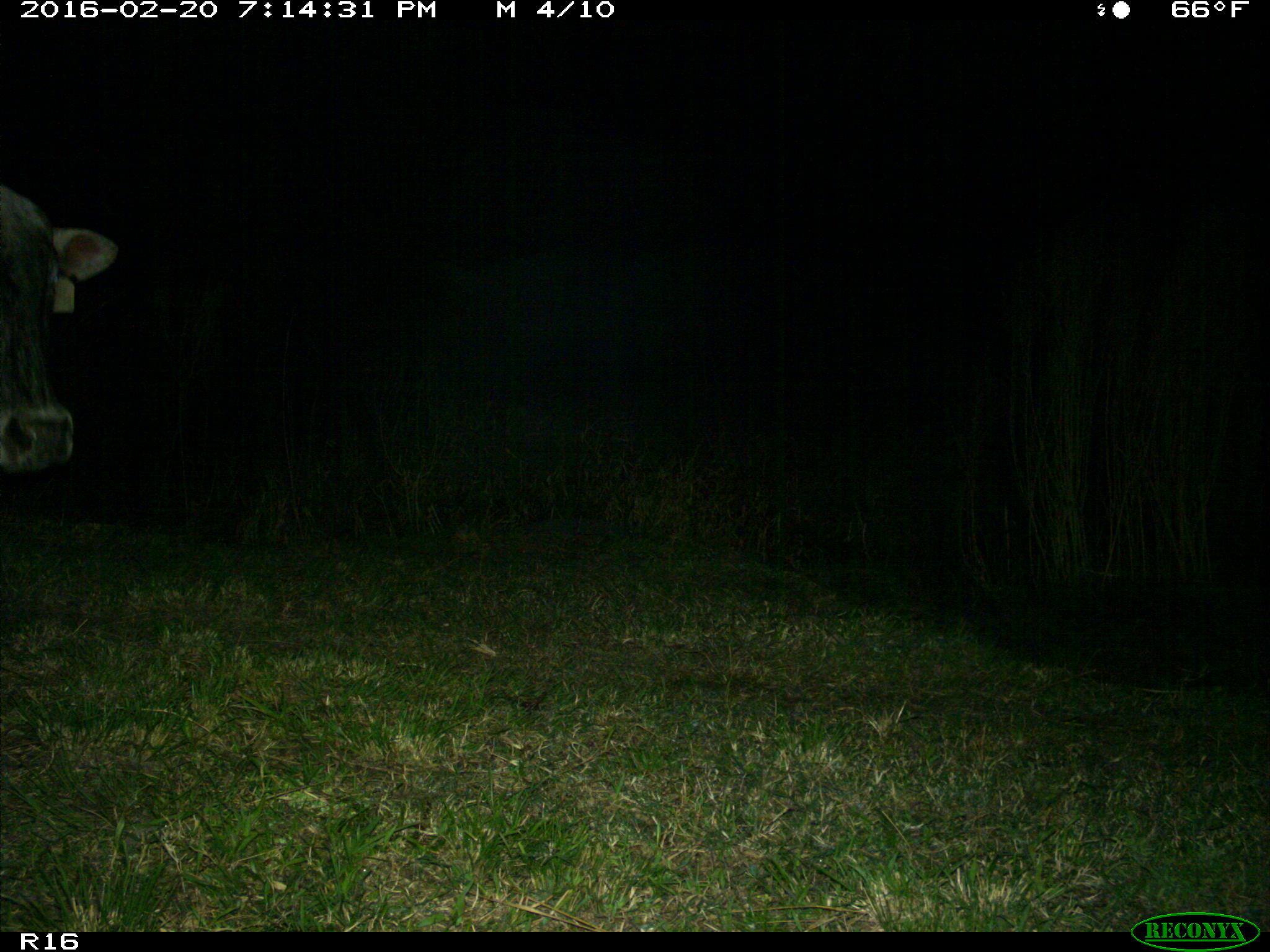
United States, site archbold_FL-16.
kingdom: Animalia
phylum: Chordata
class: Mammalia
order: Artiodactyla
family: Bovidae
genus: Bos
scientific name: Bos taurus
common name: domestic cow